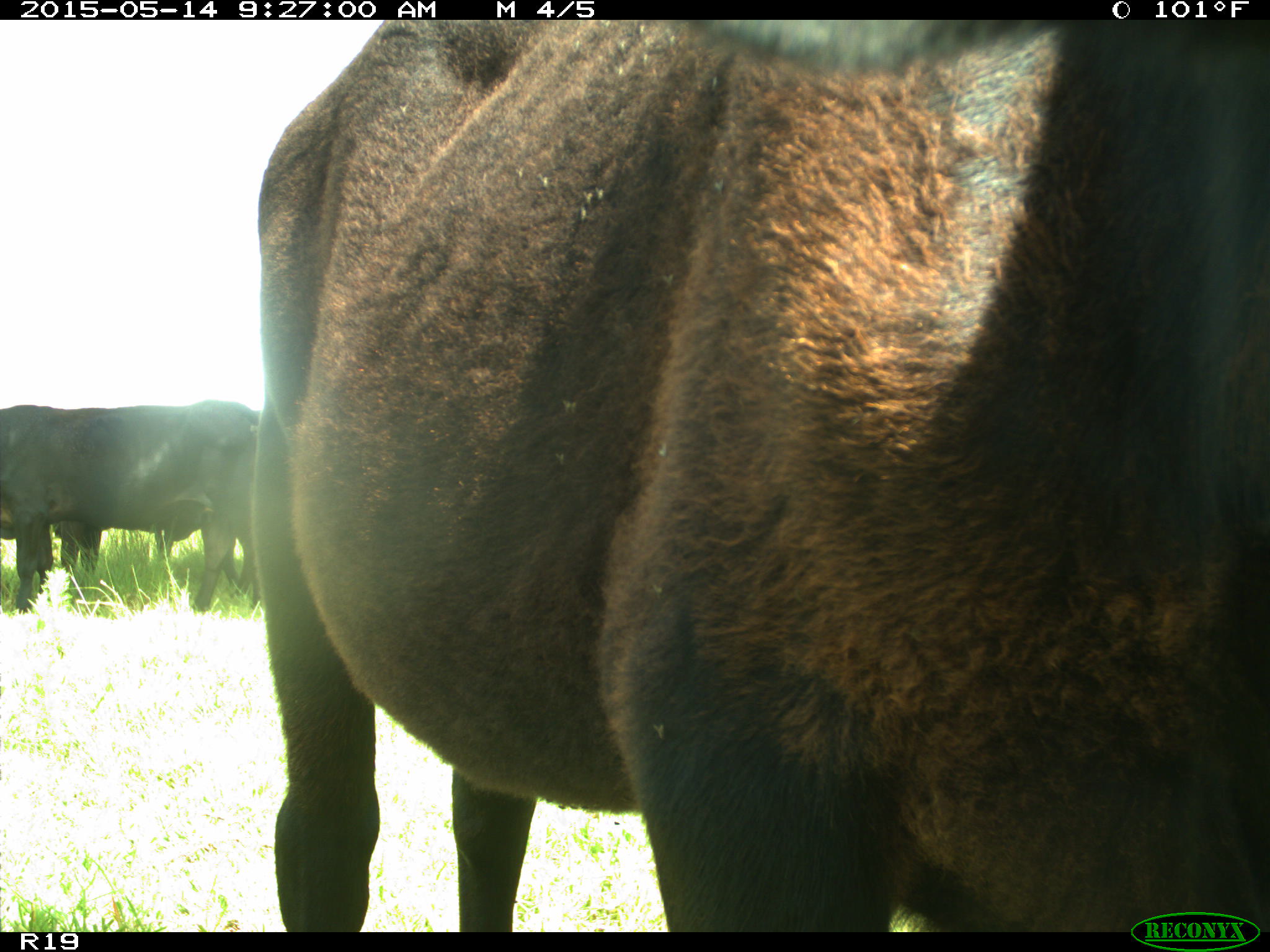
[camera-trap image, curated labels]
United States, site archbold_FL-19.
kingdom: Animalia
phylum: Chordata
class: Mammalia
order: Artiodactyla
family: Bovidae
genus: Bos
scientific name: Bos taurus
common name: domestic cow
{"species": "Bos taurus (domestic cow)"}